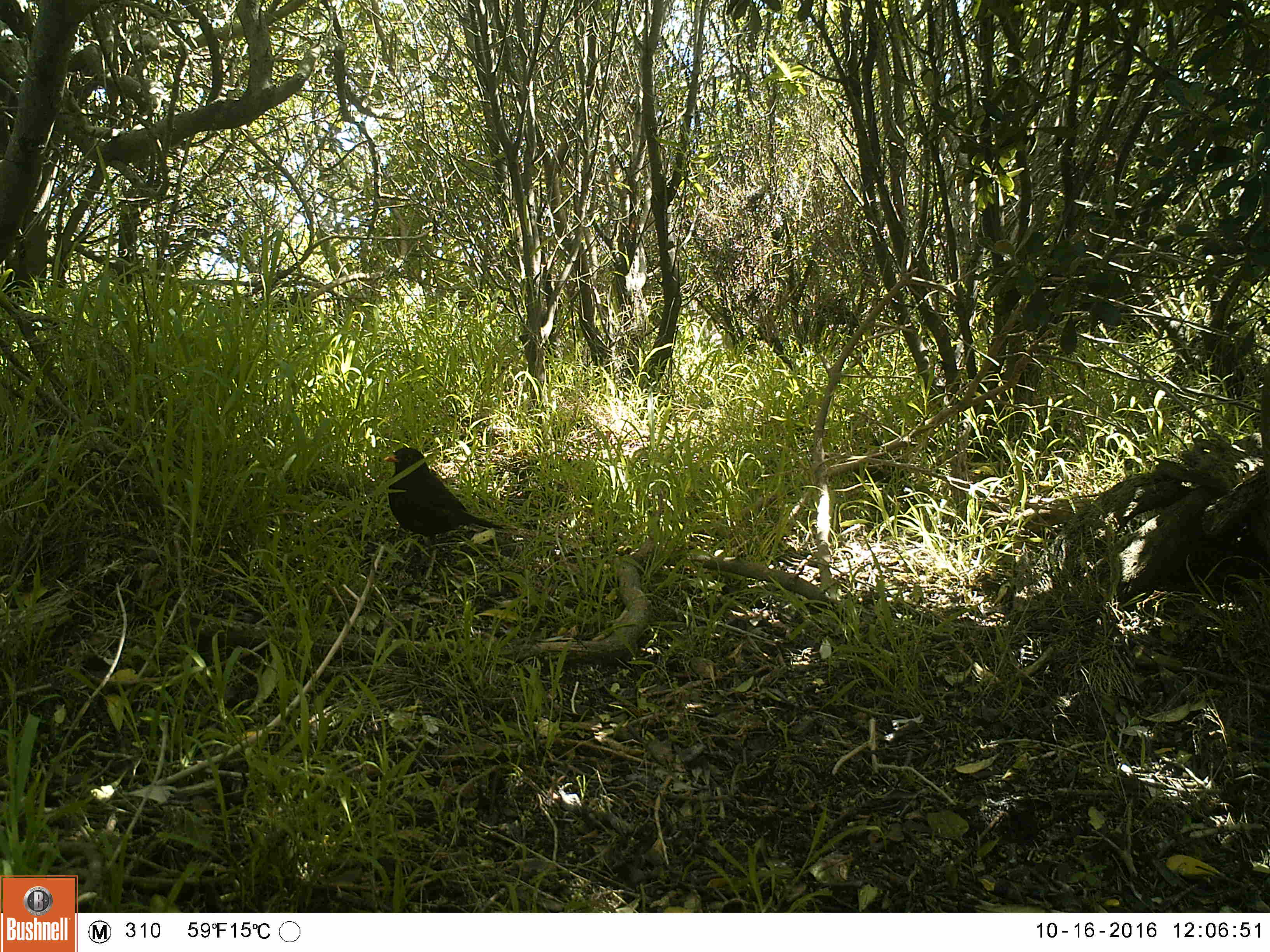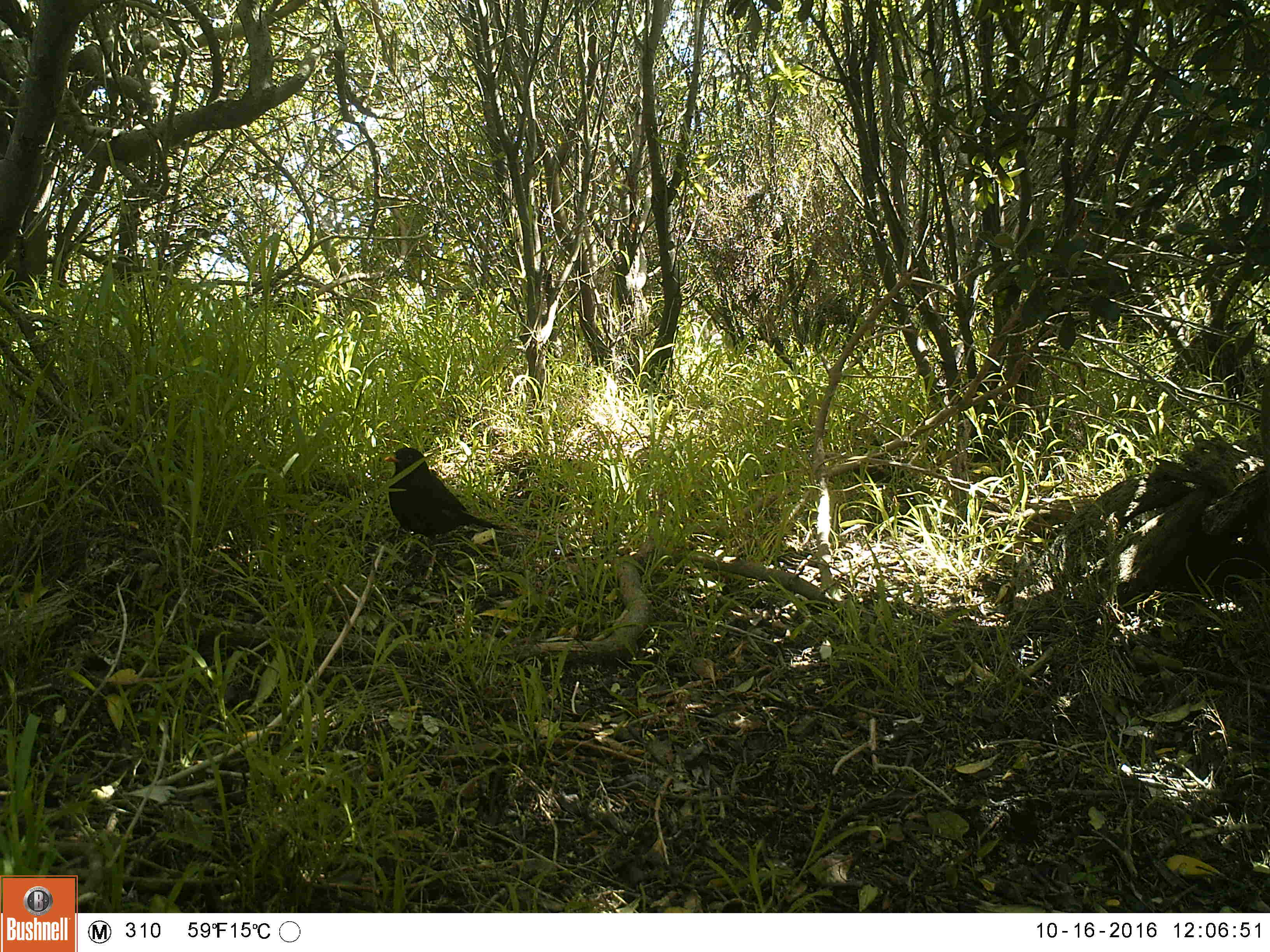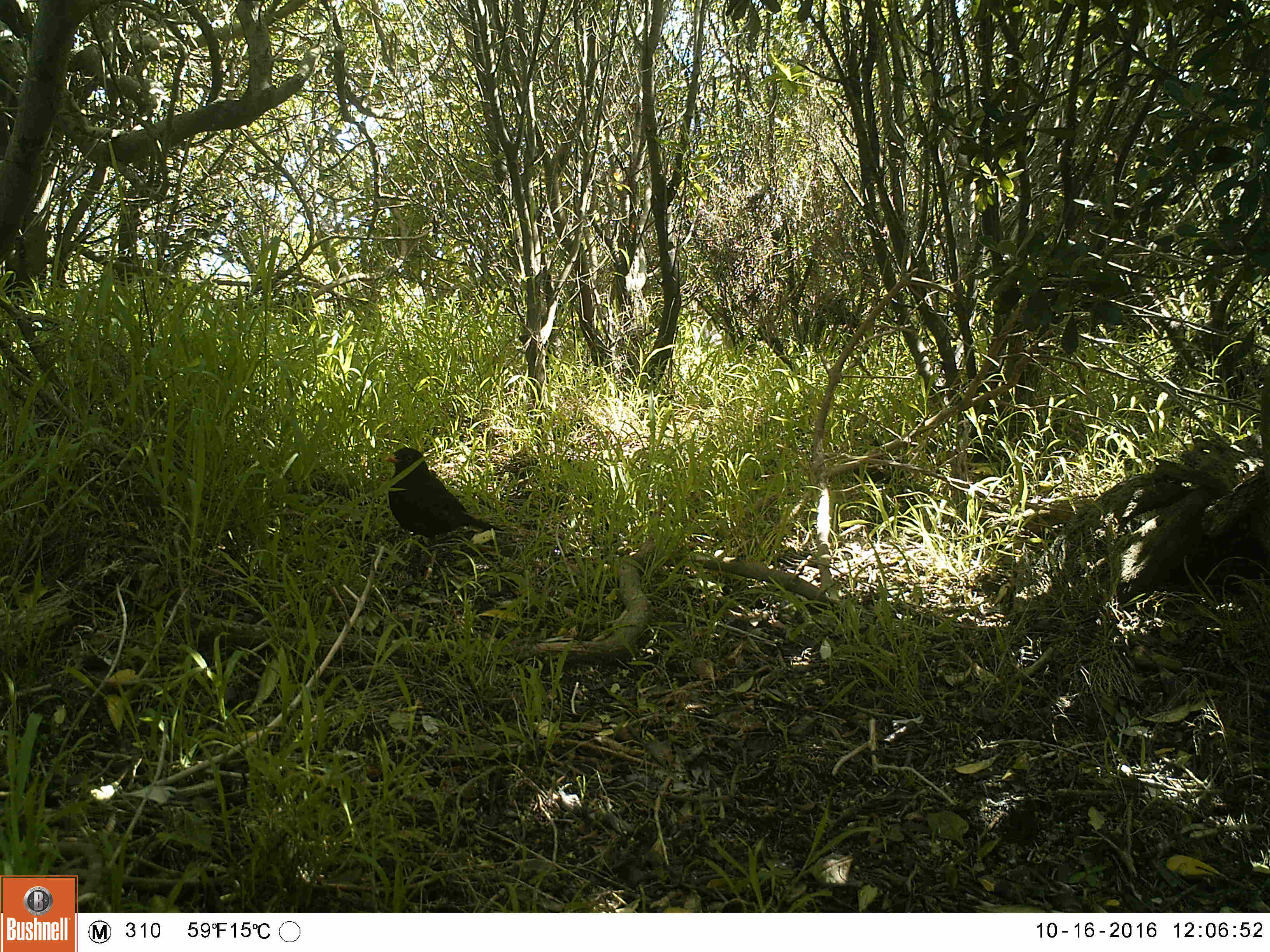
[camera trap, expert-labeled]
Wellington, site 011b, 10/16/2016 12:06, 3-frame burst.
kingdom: Animalia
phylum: Chordata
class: Aves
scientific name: Aves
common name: bird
Bird (Aves).